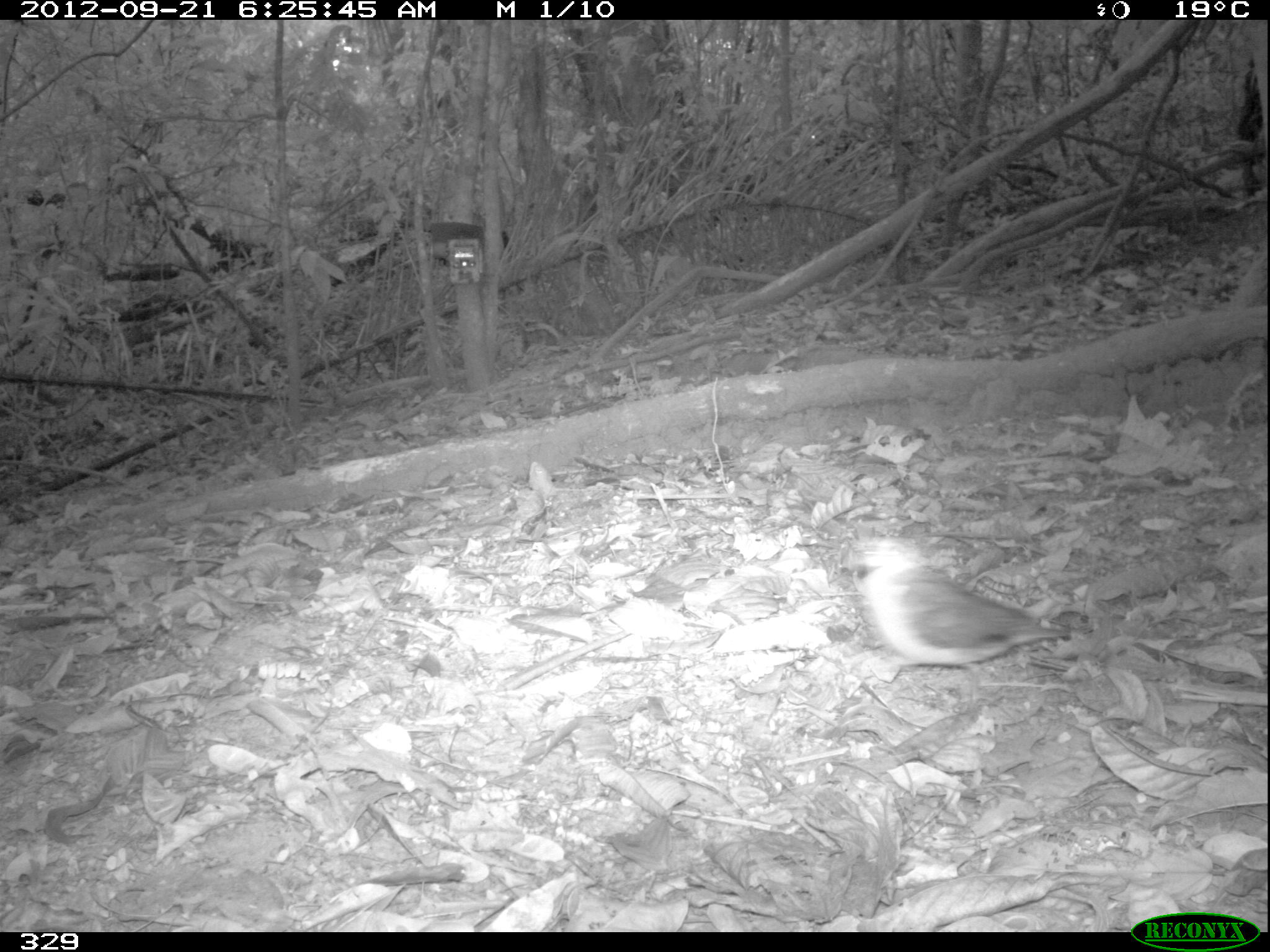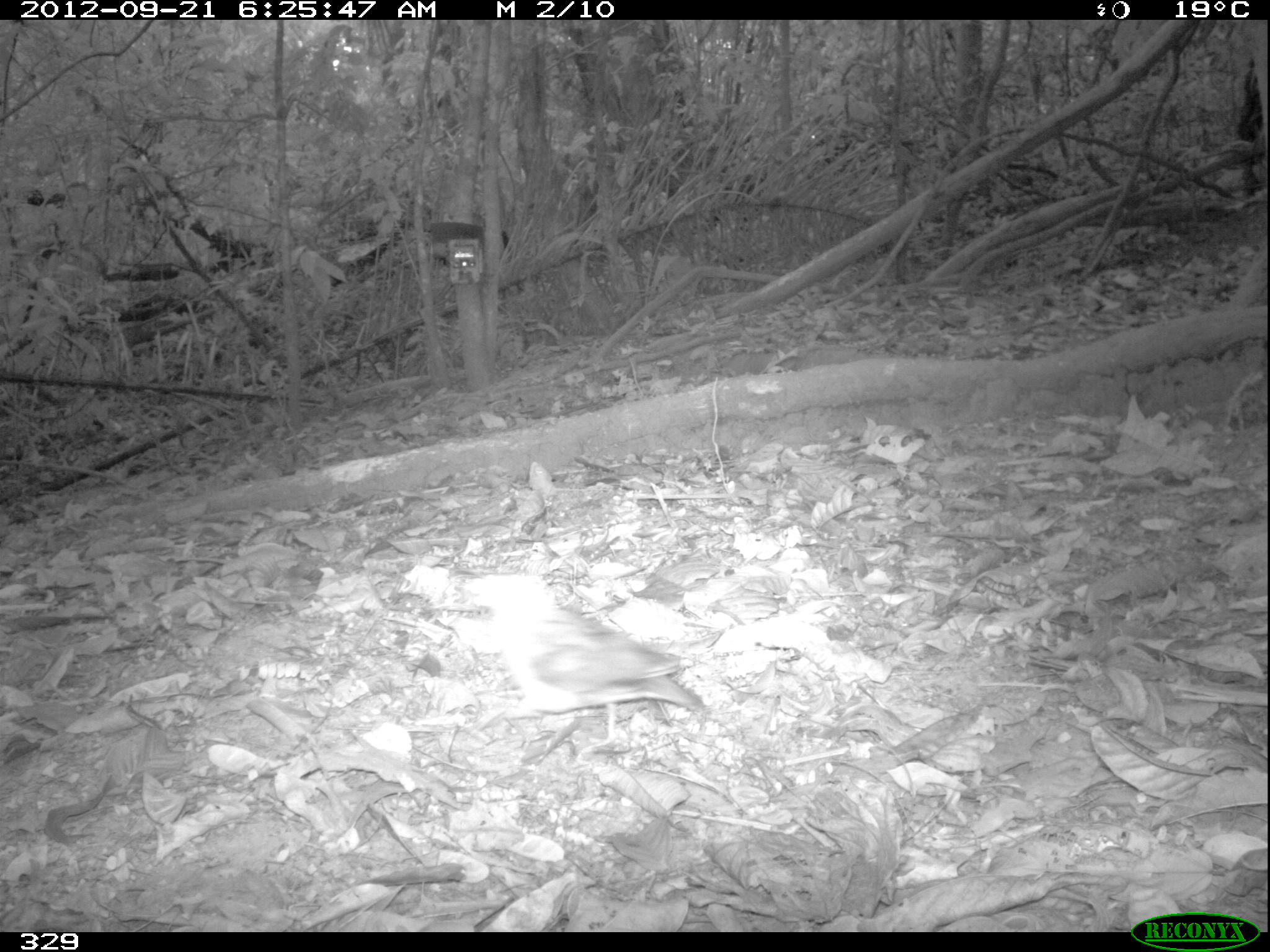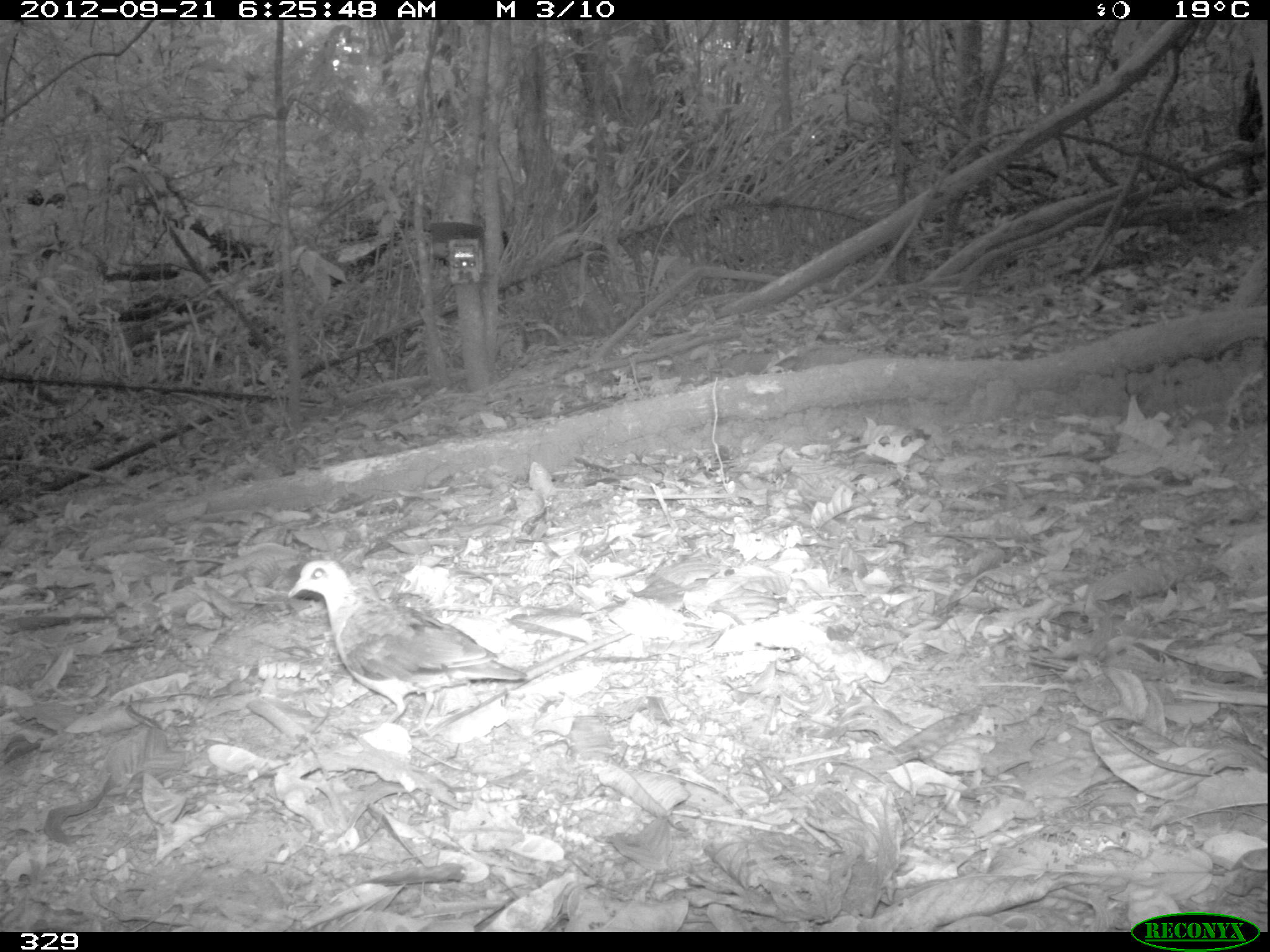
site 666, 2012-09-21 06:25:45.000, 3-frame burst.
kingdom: Animalia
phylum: Chordata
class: Aves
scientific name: Aves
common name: bird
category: unknown bird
Unknown bird (bird) (Aves).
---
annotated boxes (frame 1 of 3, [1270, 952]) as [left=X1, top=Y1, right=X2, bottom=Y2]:
unknown bird: [left=843, top=537, right=1090, bottom=707]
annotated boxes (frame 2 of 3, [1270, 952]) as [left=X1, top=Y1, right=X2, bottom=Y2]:
unknown bird: [left=469, top=574, right=716, bottom=749]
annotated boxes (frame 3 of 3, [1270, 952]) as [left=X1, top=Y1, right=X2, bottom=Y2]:
unknown bird: [left=288, top=562, right=530, bottom=737]